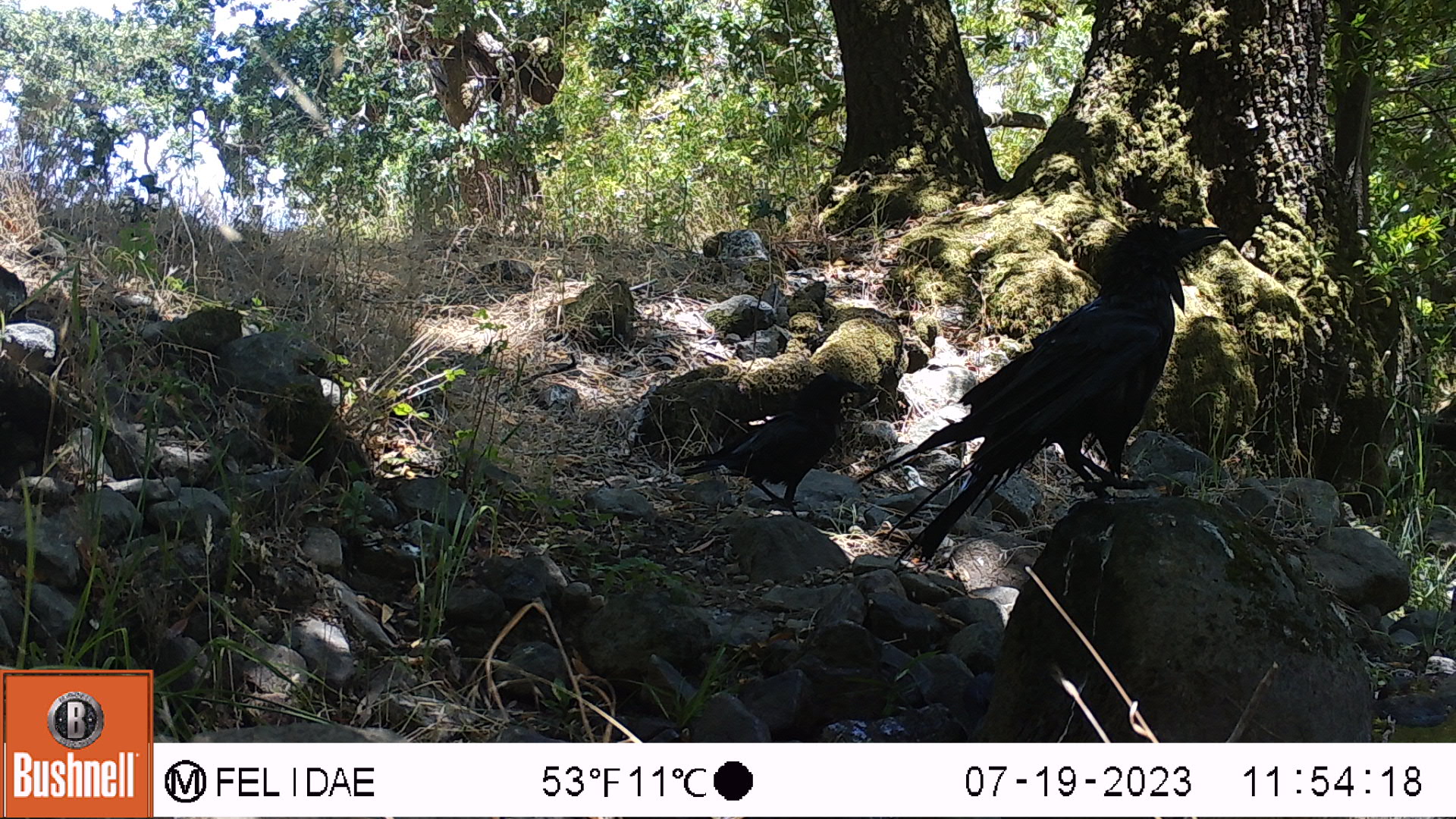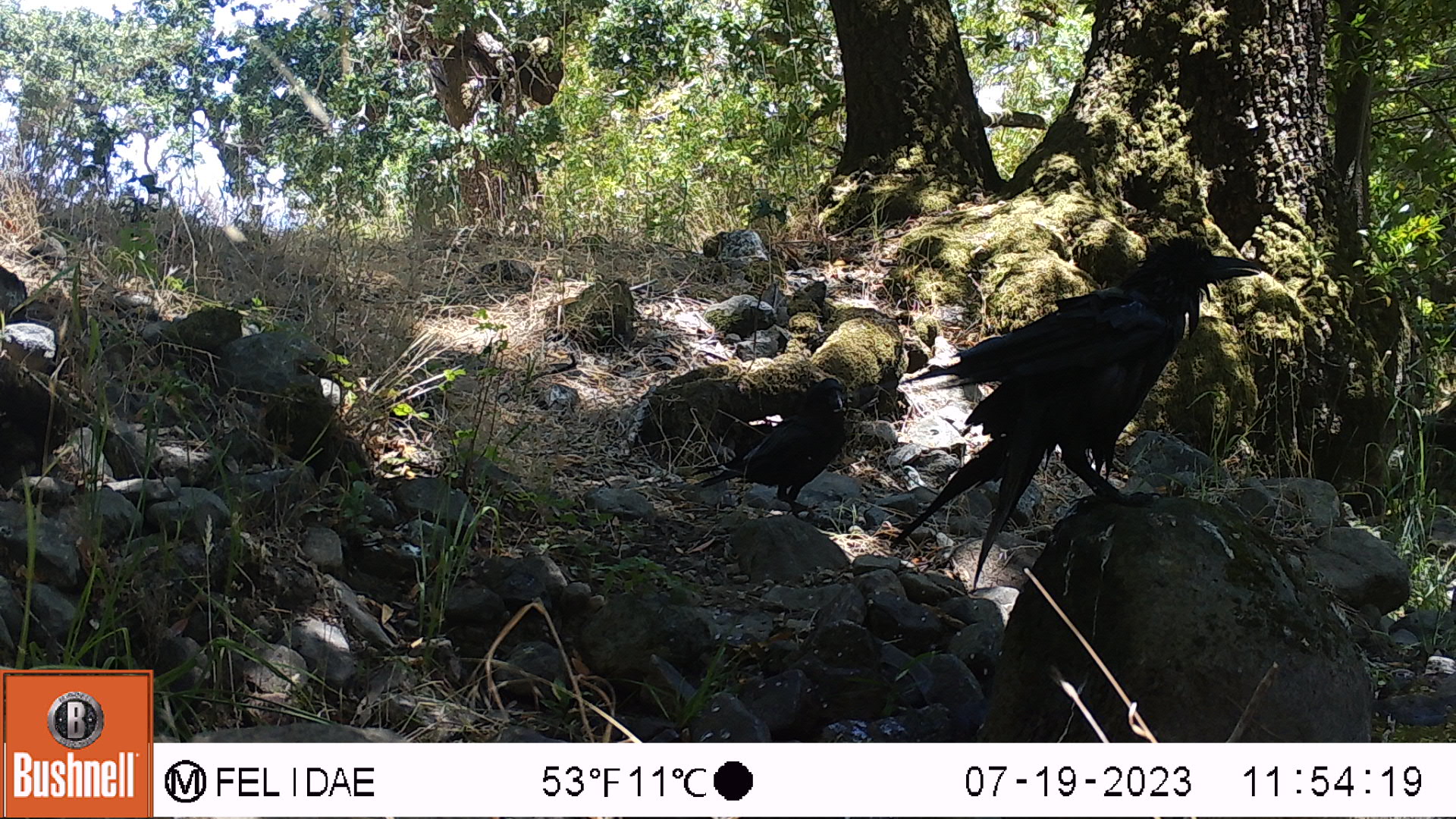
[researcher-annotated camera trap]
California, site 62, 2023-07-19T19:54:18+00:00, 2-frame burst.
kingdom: Animalia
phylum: Chordata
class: Aves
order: Passeriformes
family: Corvidae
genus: Corvus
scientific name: Corvus brachyrhynchos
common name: american crow